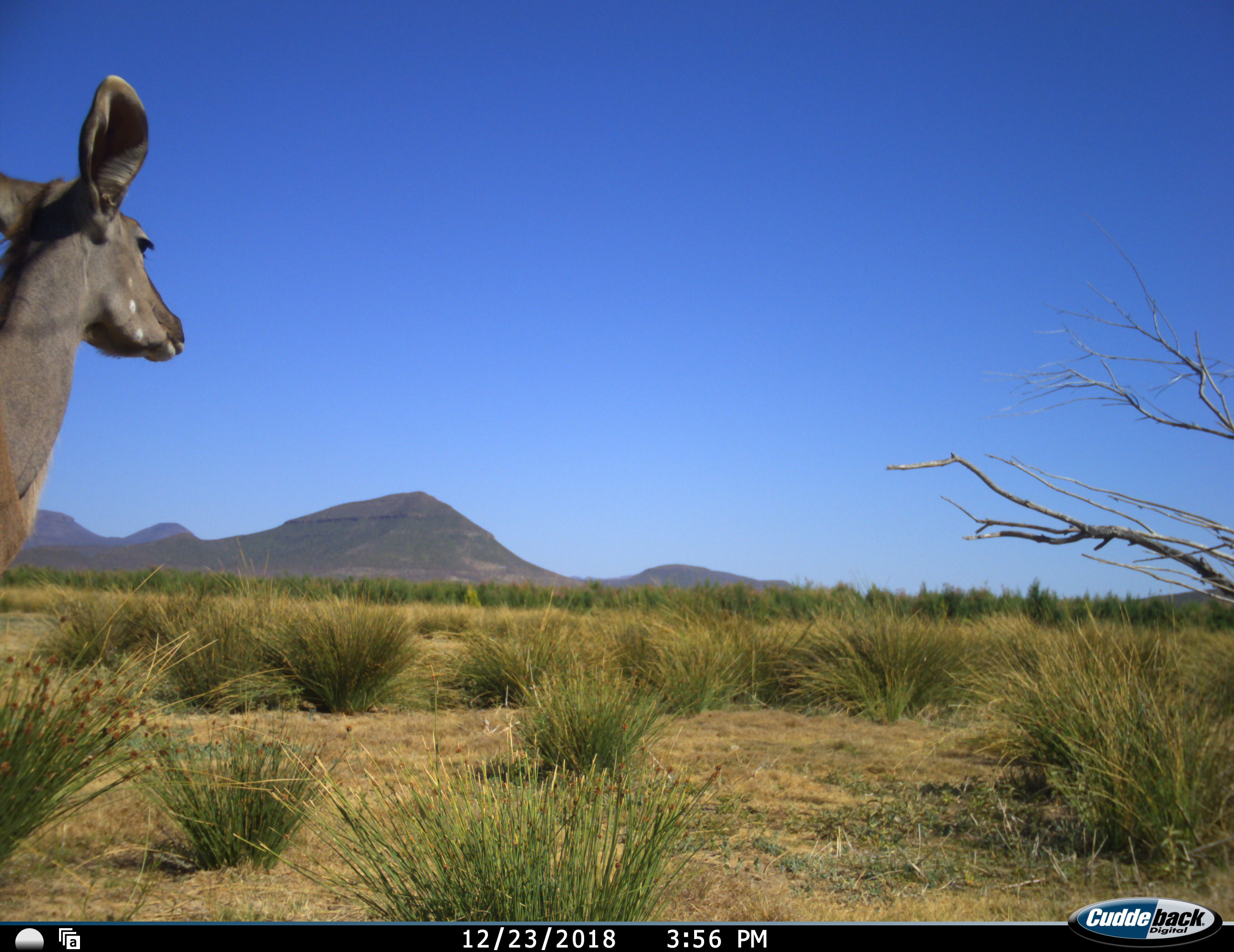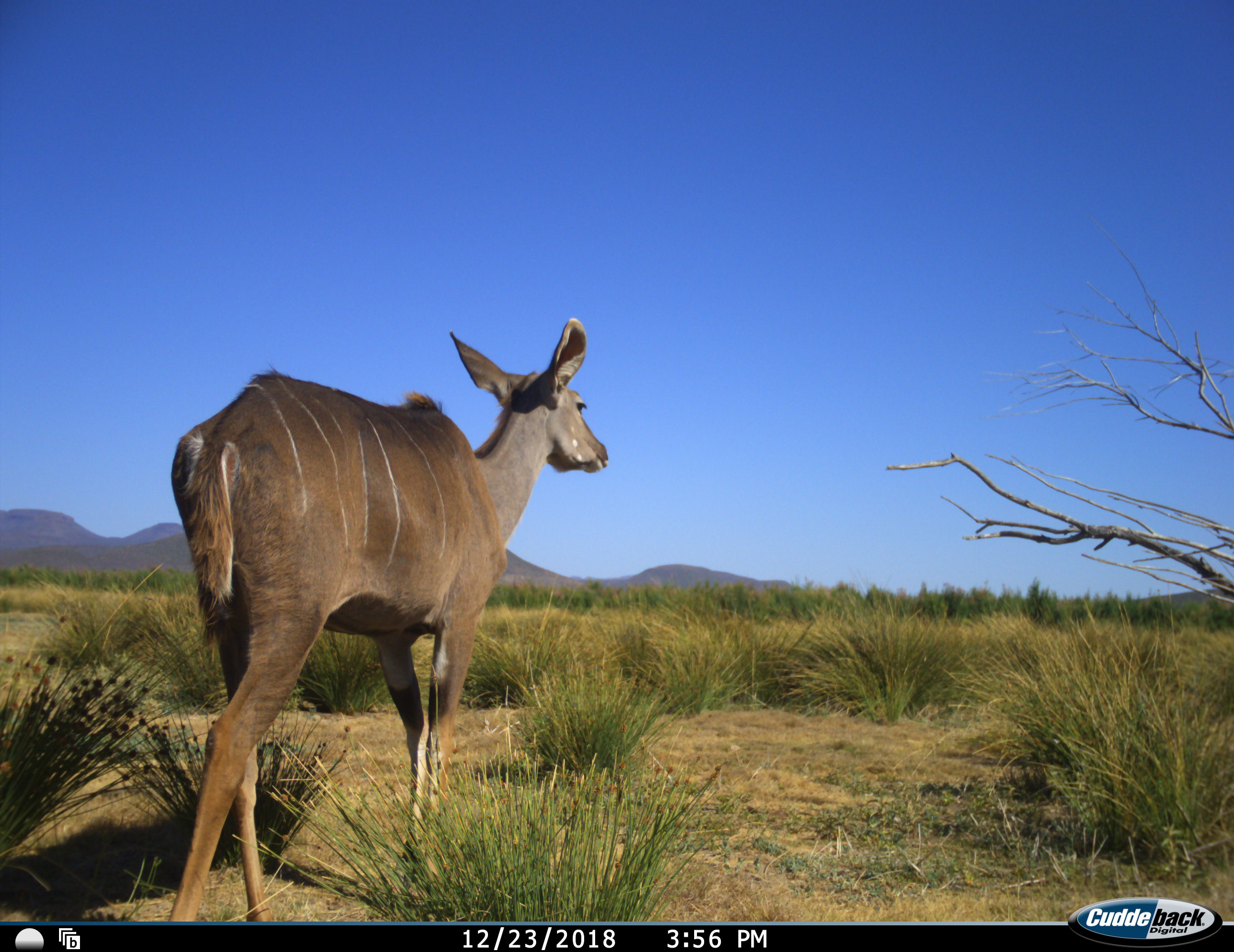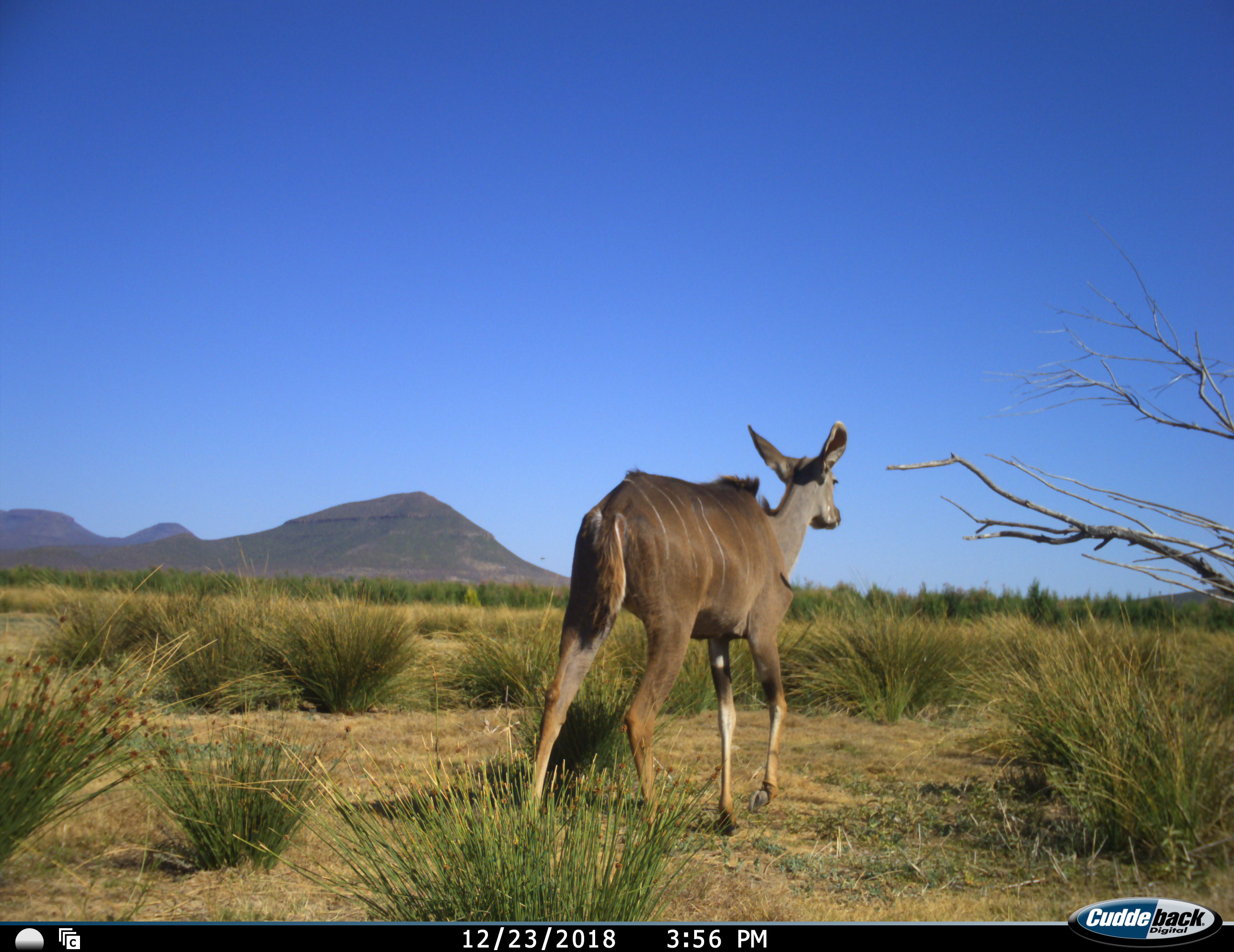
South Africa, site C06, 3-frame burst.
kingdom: Animalia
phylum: Chordata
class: Mammalia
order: Artiodactyla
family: Bovidae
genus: Tragelaphus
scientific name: Tragelaphus strepsiceros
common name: greater kudu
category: kudu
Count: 1.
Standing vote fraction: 0%.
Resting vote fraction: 0%.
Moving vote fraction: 100%.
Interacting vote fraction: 0%.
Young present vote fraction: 0%.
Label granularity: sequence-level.